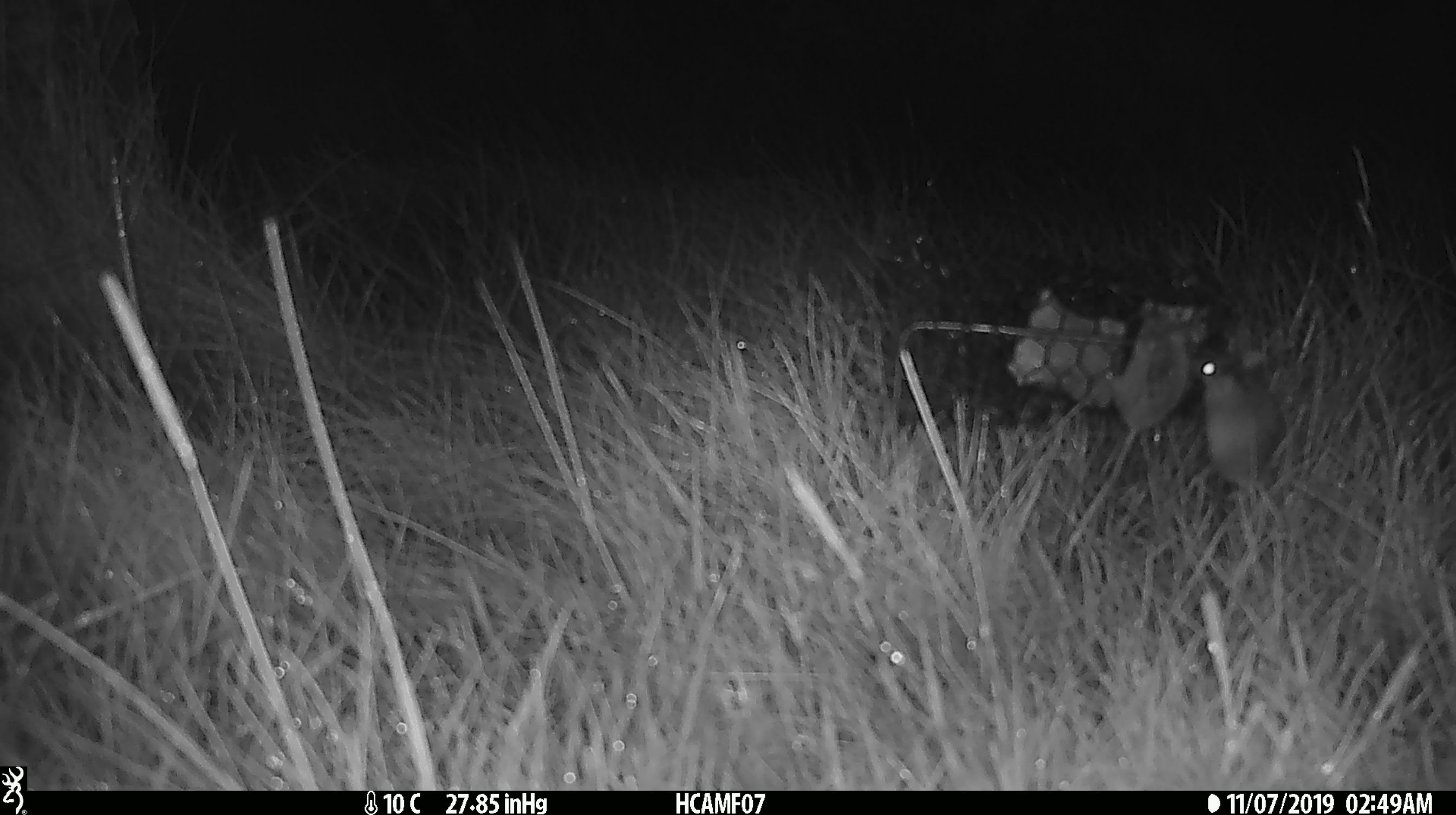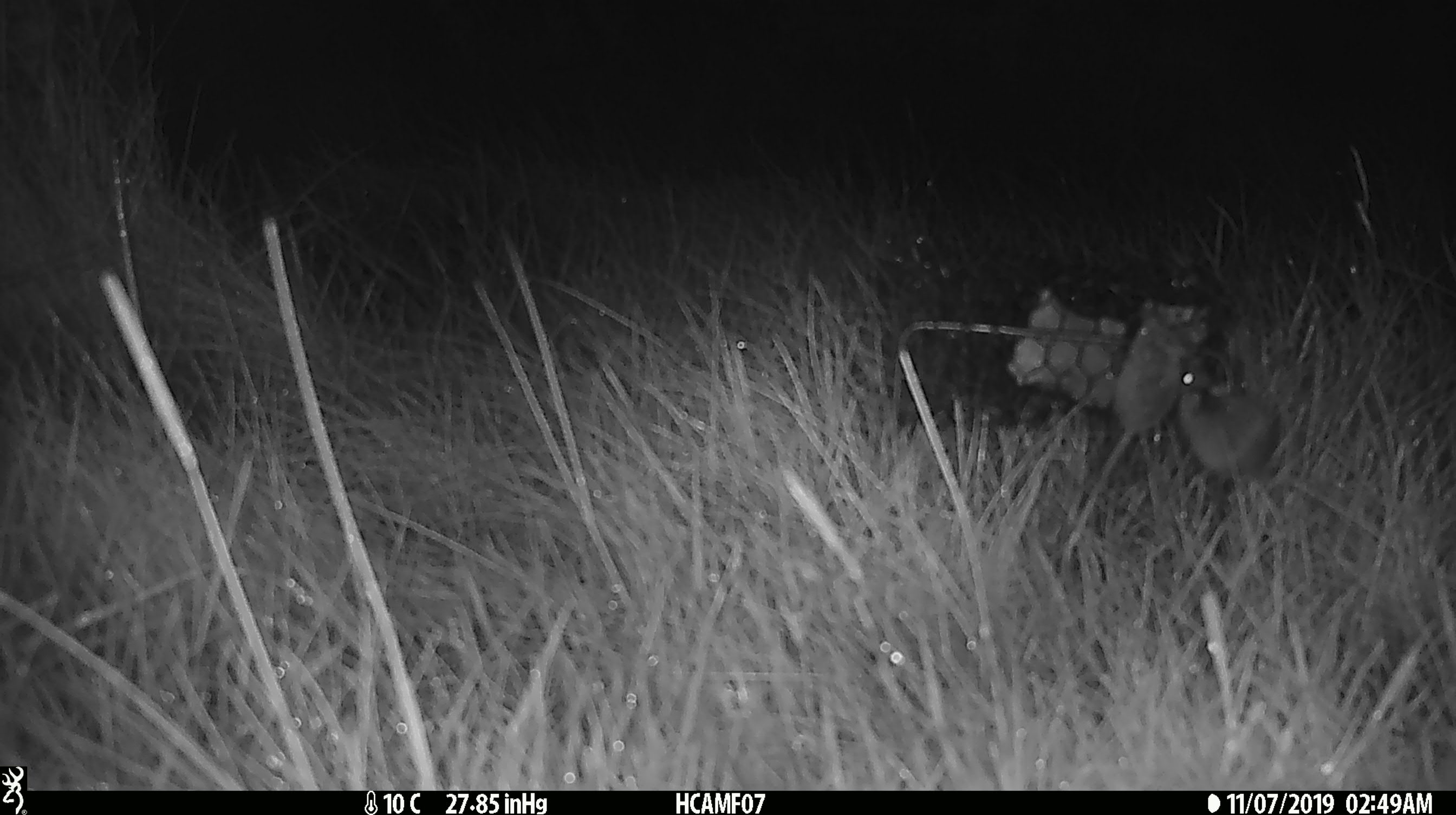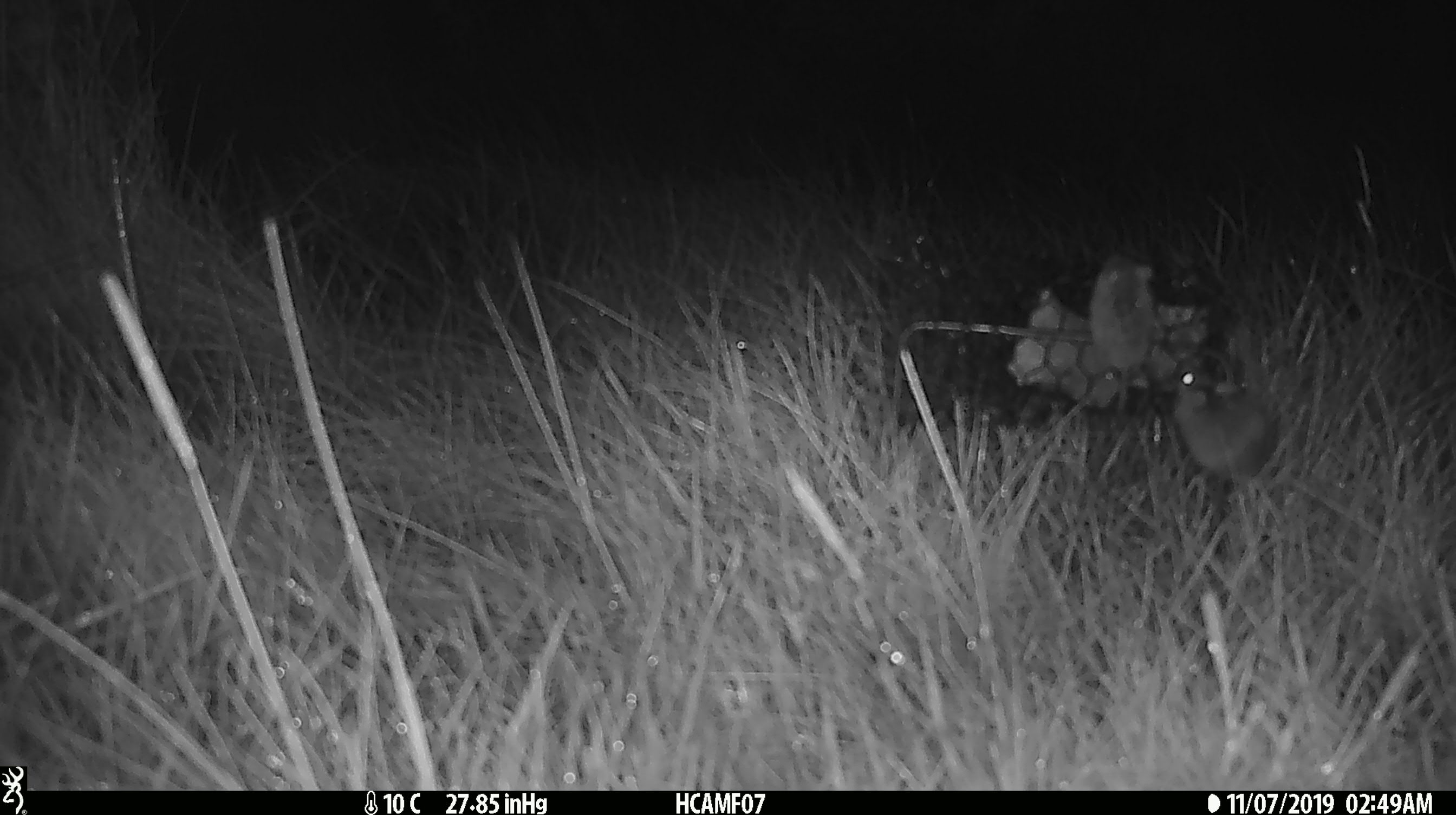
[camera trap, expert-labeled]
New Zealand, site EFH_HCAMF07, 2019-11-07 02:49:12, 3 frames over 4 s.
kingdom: Animalia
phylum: Chordata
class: Mammalia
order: Rodentia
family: Muridae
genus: Mus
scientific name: Mus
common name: mouse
Mouse (Mus).